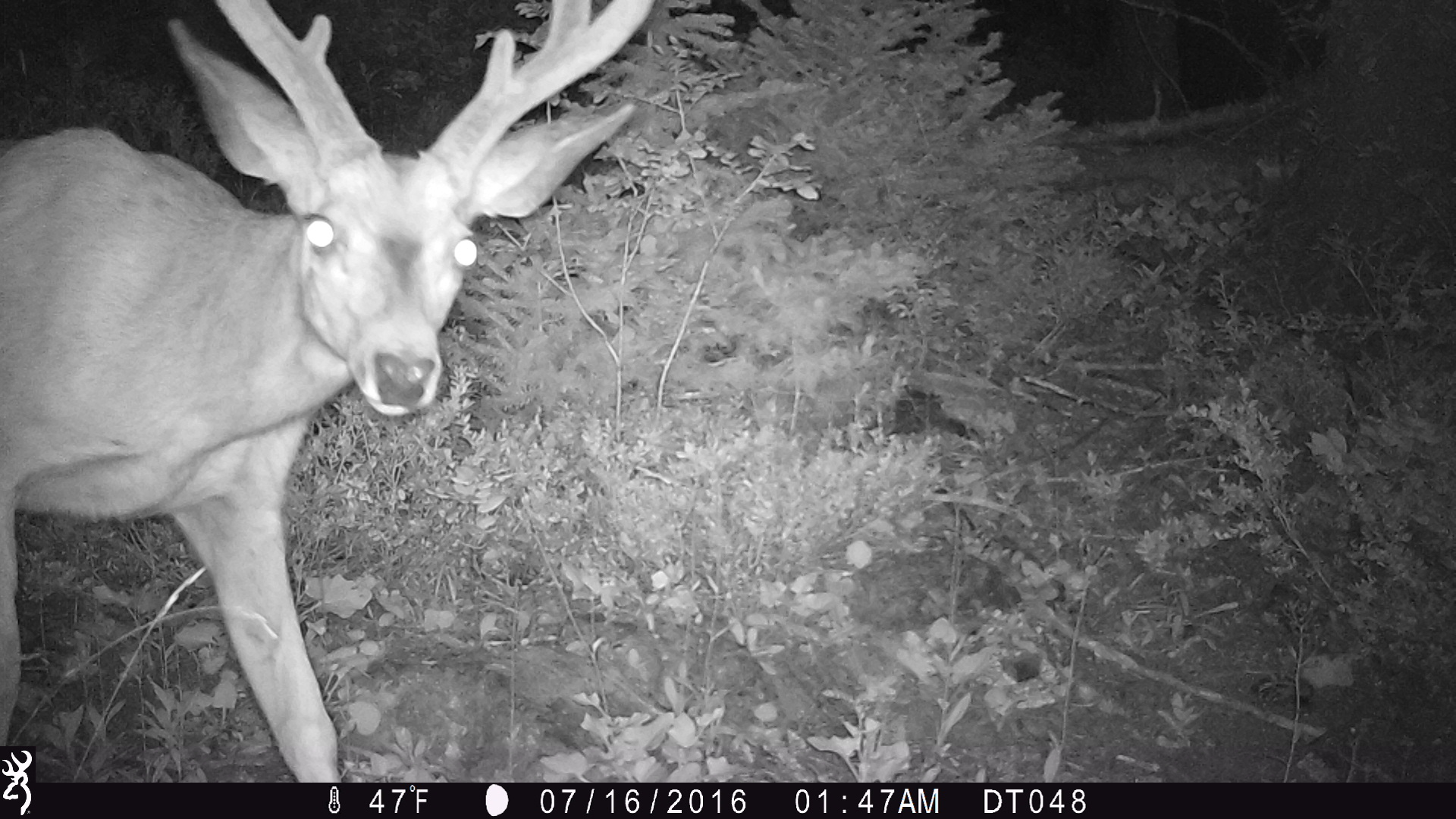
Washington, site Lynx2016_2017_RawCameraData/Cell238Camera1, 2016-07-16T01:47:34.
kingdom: Animalia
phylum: Chordata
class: Mammalia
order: Artiodactyla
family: Cervidae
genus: Odocoileus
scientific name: Odocoileus hemionus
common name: mule deer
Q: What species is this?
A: Odocoileus hemionus (mule deer).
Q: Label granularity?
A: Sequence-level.